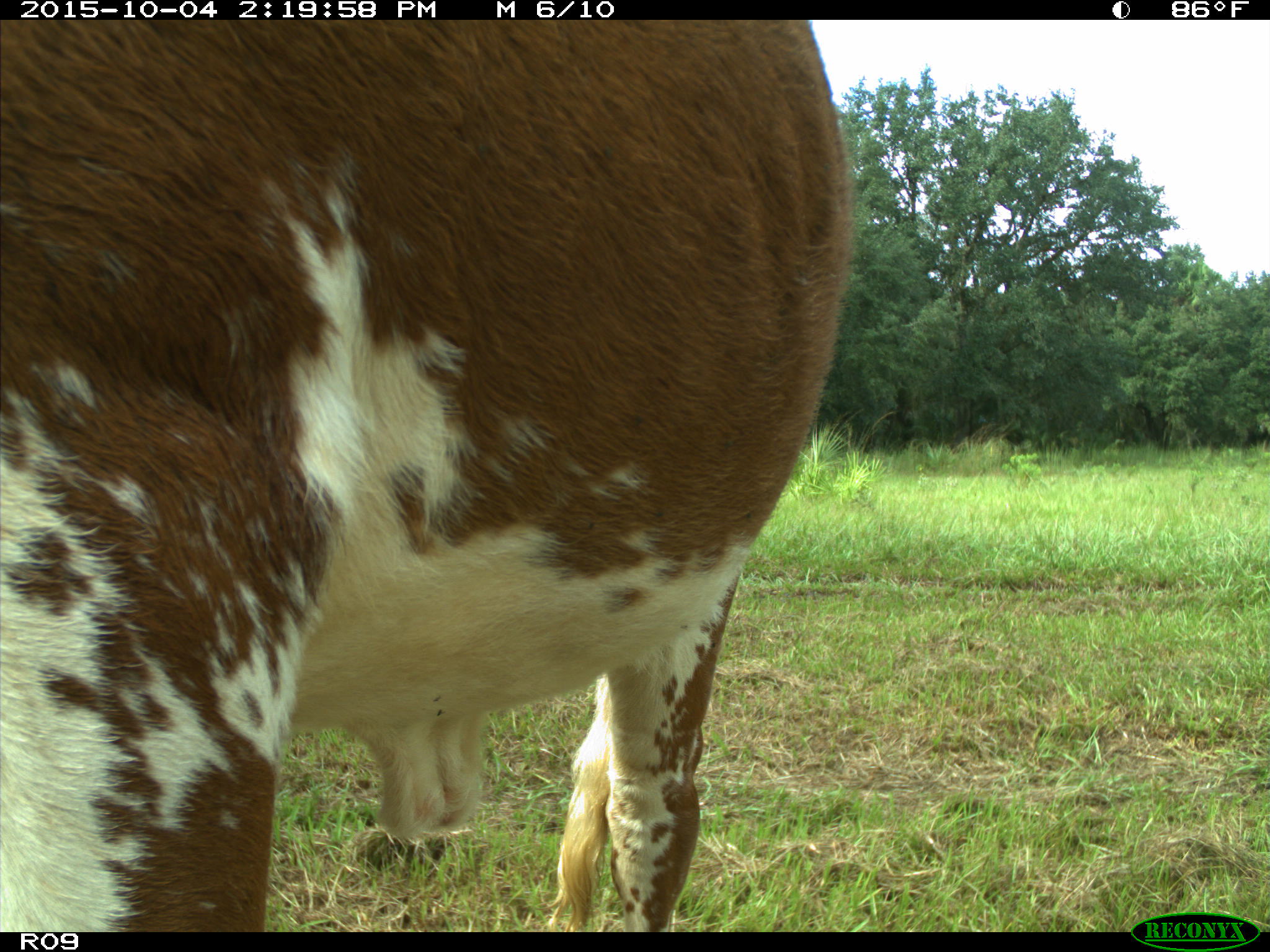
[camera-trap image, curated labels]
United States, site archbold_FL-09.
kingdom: Animalia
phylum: Chordata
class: Mammalia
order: Artiodactyla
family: Bovidae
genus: Bos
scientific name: Bos taurus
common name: domestic cow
Bos taurus (domestic cow).